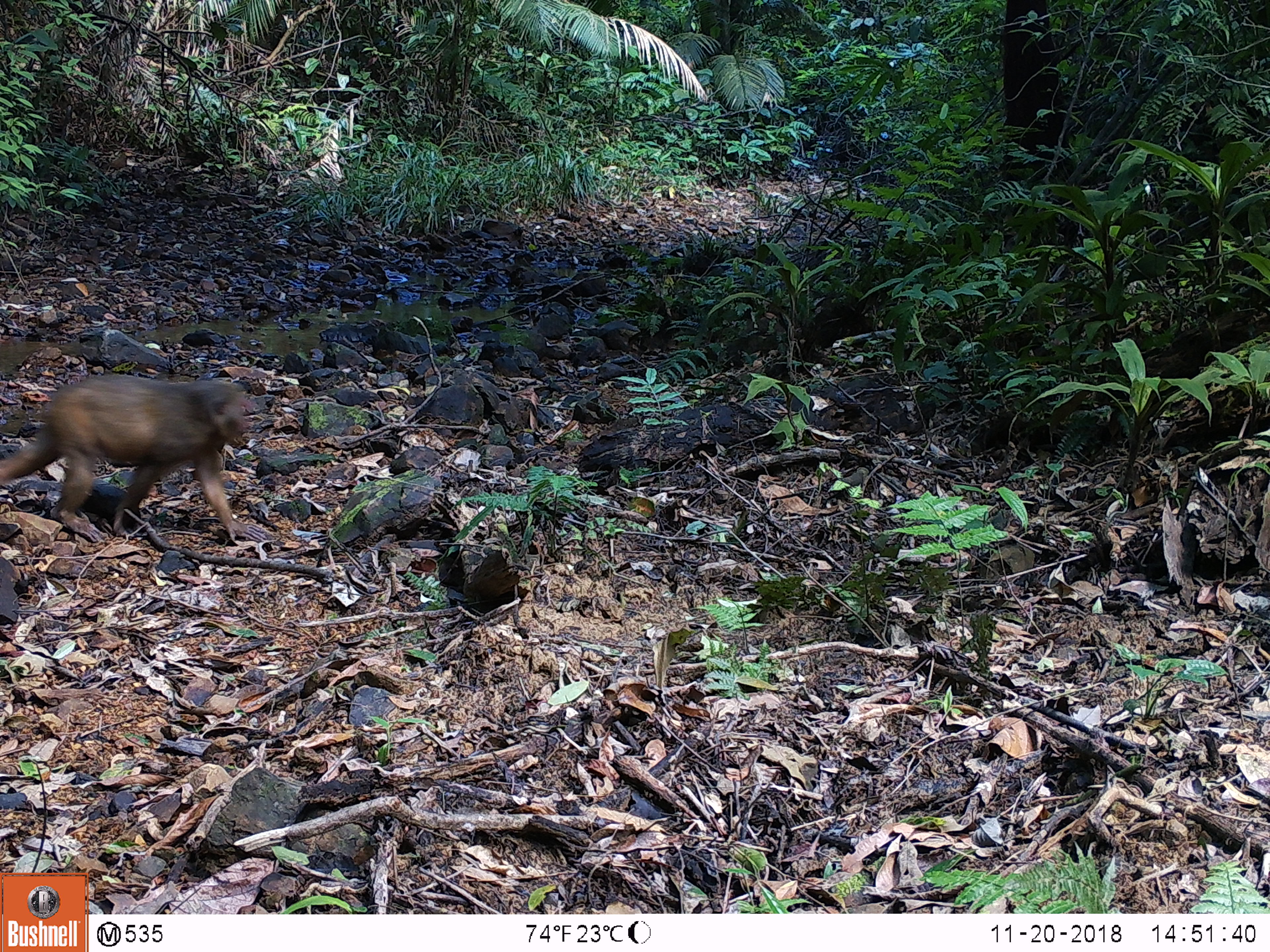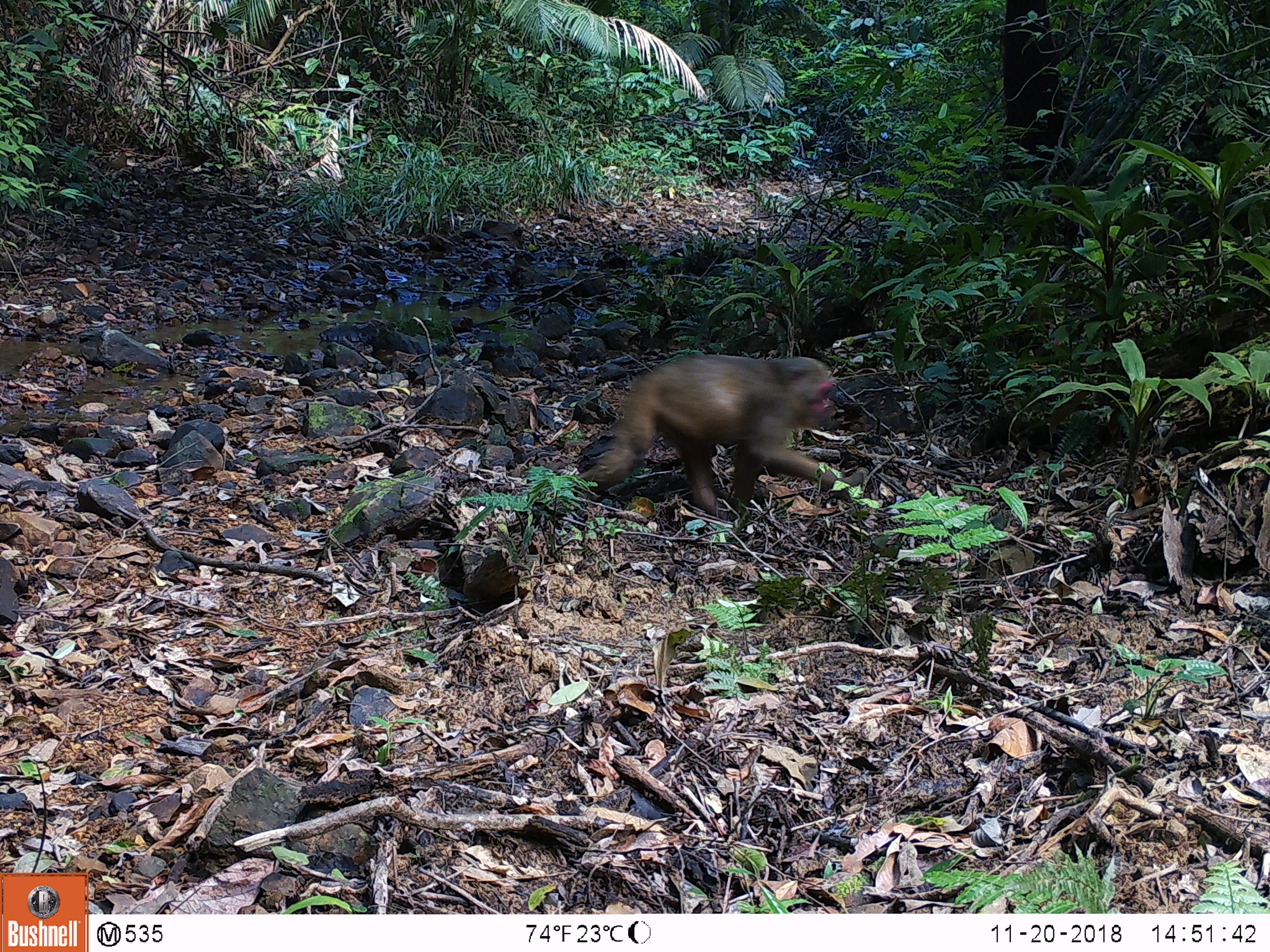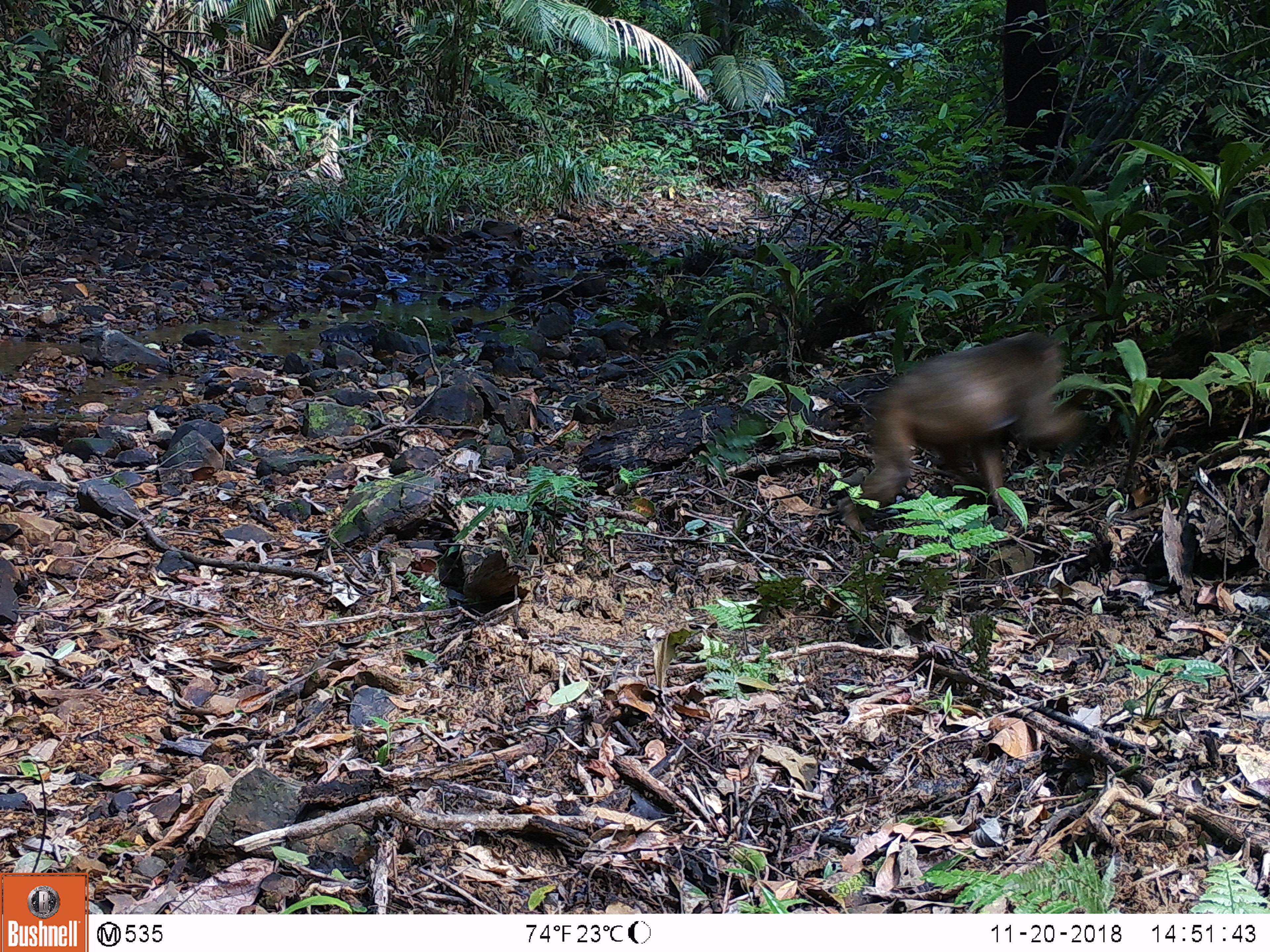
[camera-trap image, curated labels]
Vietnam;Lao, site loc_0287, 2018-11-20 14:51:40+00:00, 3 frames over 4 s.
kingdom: Animalia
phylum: Chordata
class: Mammalia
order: Primates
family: Cercopithecidae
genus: Macaca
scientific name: Macaca arctoides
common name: stump-tailed macaque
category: stump tailed macaque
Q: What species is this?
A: Stump tailed macaque (stump-tailed macaque) (Macaca arctoides).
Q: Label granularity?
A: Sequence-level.